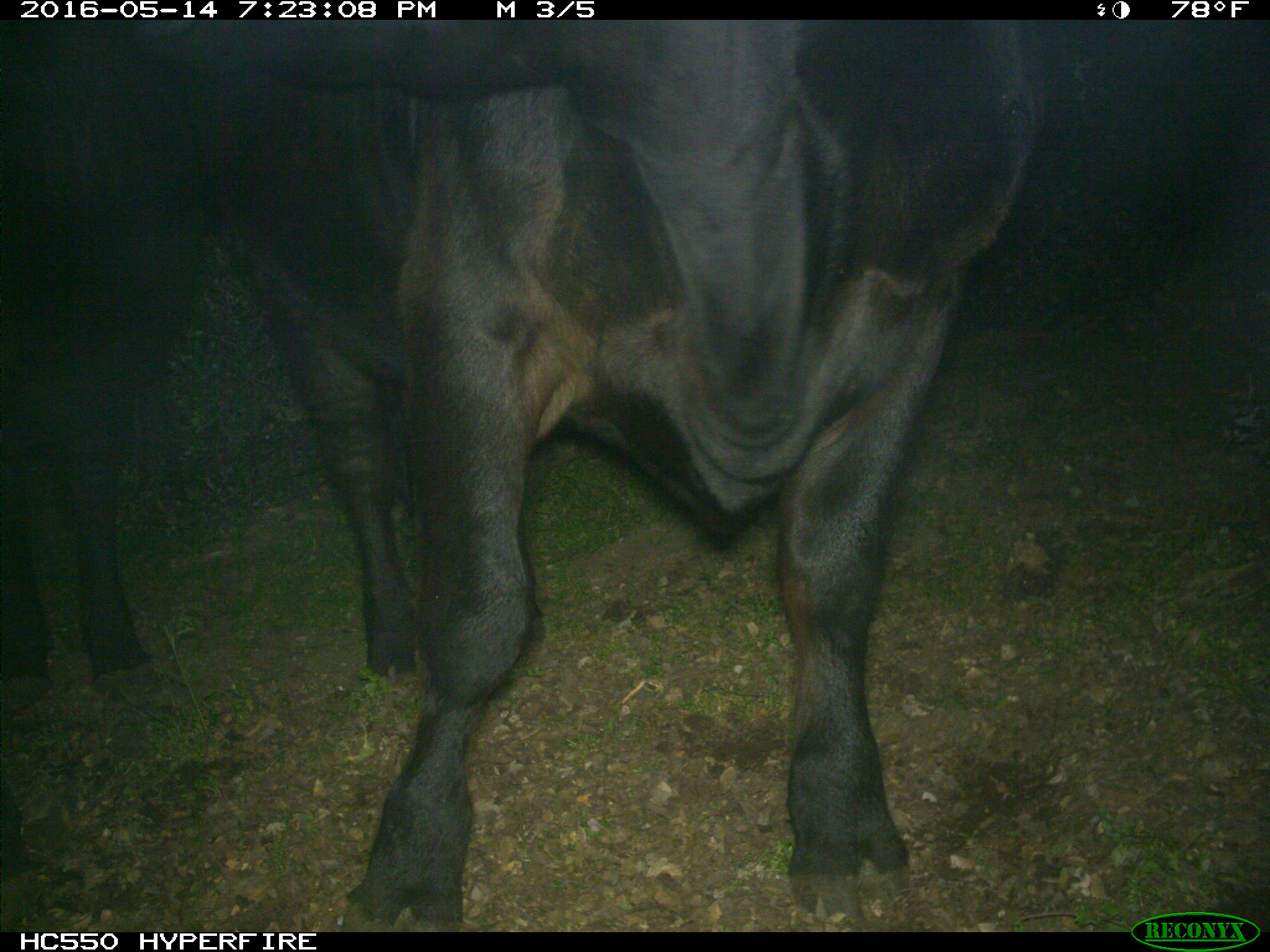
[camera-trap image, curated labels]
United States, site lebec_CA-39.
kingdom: Animalia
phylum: Chordata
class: Mammalia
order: Artiodactyla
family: Bovidae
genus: Bos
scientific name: Bos taurus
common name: domestic cow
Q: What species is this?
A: Bos taurus (domestic cow).